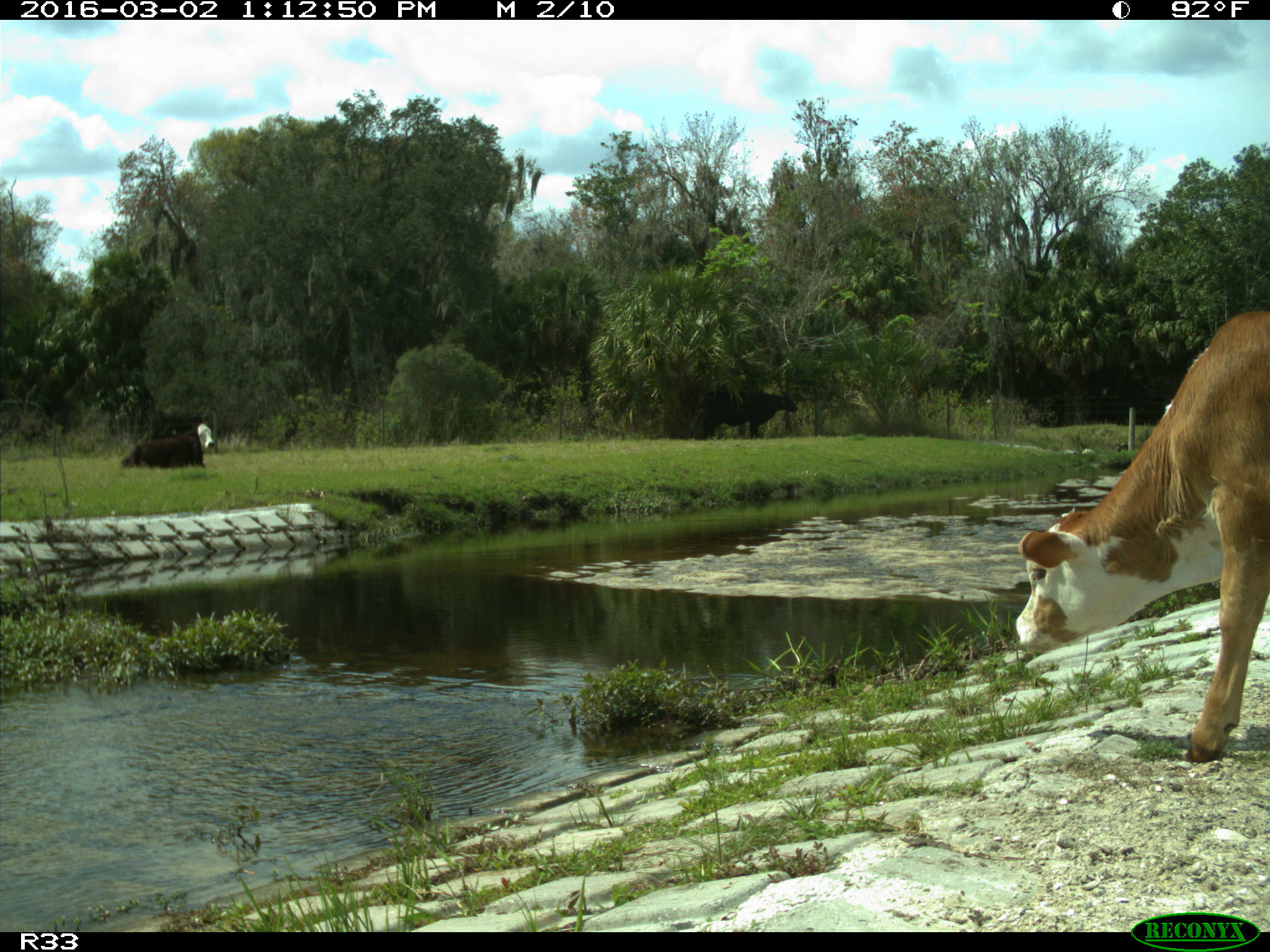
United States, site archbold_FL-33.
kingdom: Animalia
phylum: Chordata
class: Mammalia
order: Artiodactyla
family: Bovidae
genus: Bos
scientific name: Bos taurus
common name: domestic cow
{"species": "Bos taurus (domestic cow)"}